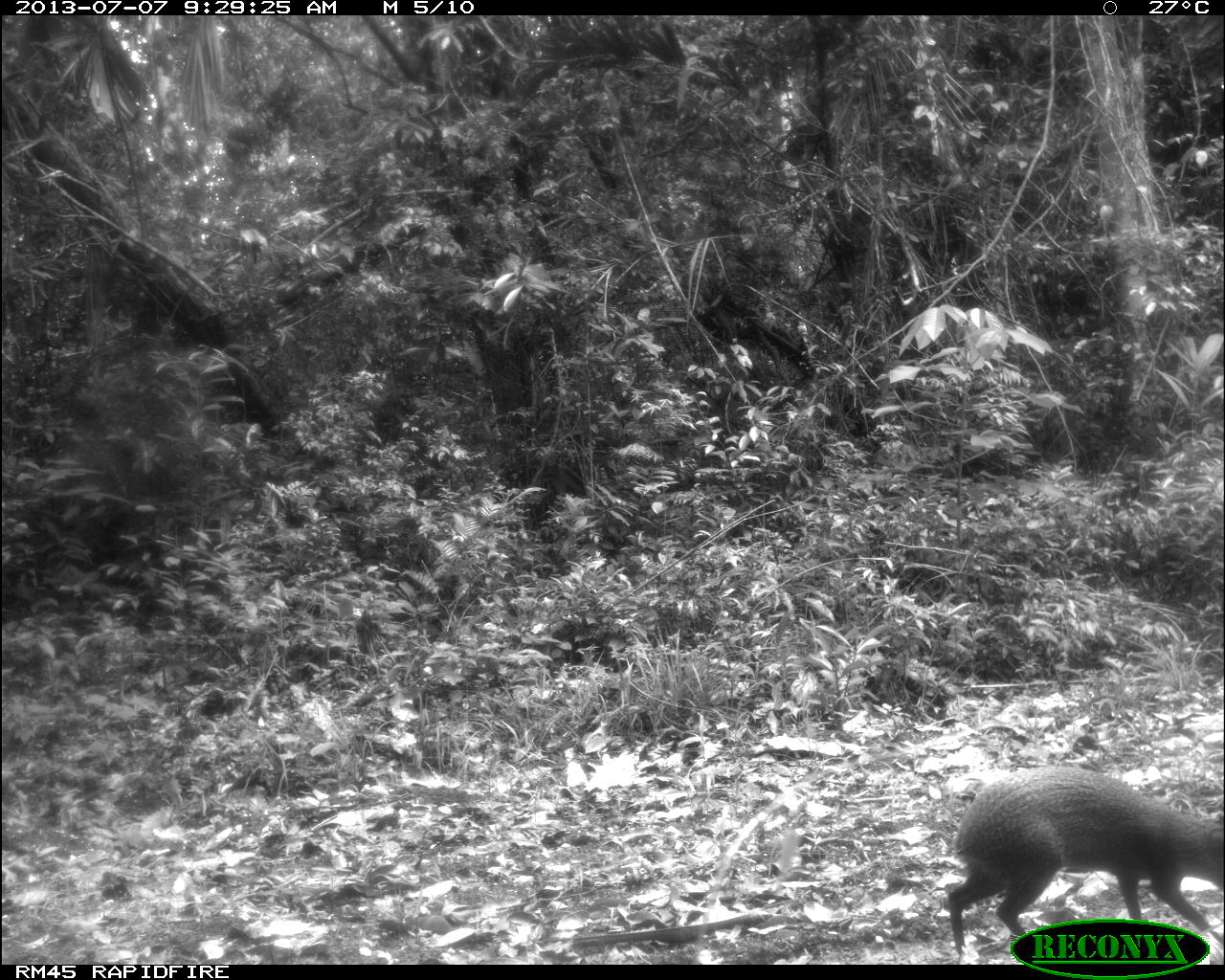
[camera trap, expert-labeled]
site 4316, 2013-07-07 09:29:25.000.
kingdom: Animalia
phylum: Chordata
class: Mammalia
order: Rodentia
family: Dasyproctidae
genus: Dasyprocta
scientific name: Dasyprocta punctata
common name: central american agouti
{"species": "Dasyprocta punctata (central american agouti)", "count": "2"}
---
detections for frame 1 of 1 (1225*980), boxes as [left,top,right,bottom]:
dasyprocta punctata: [944,766,1225,955]